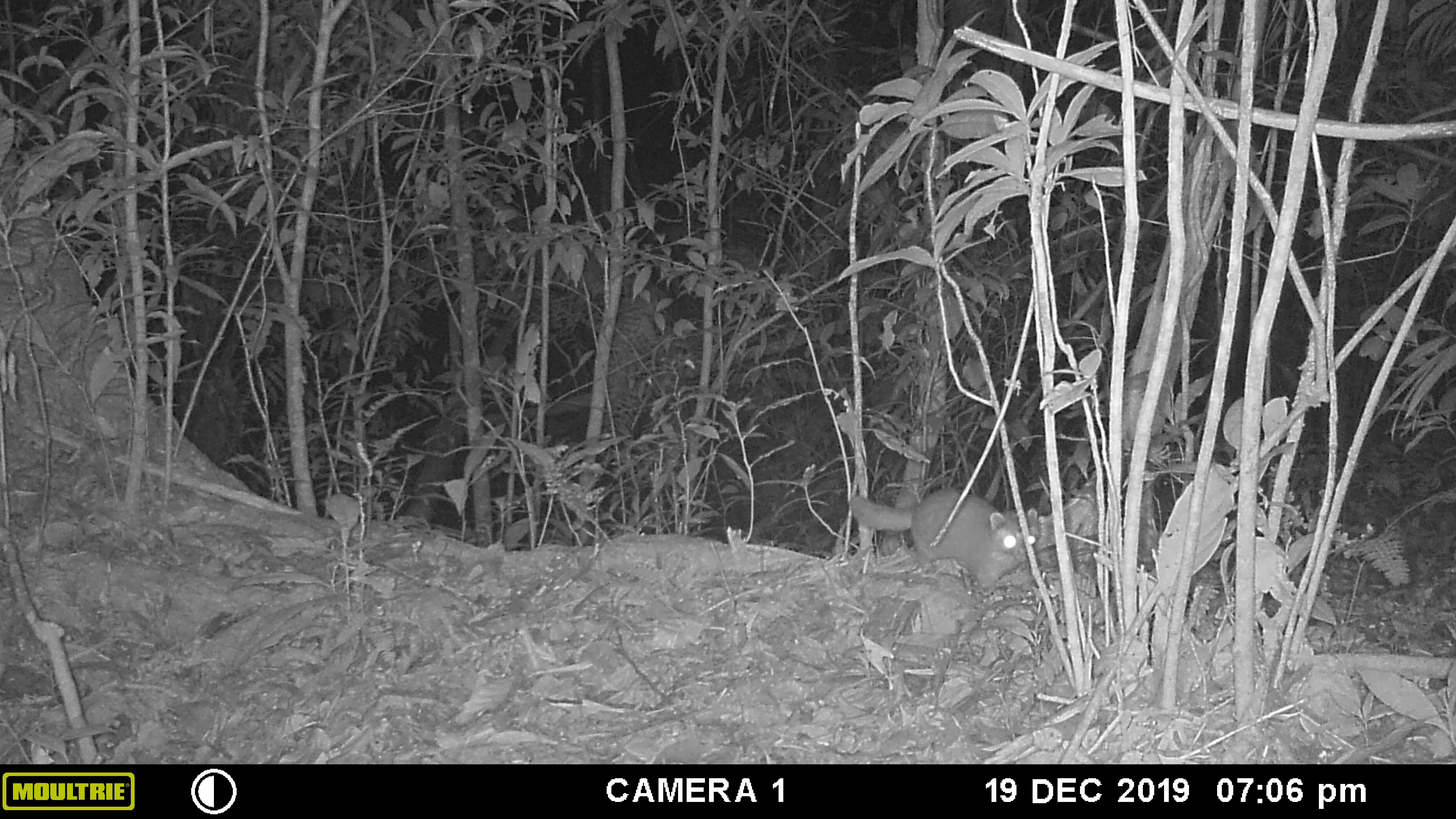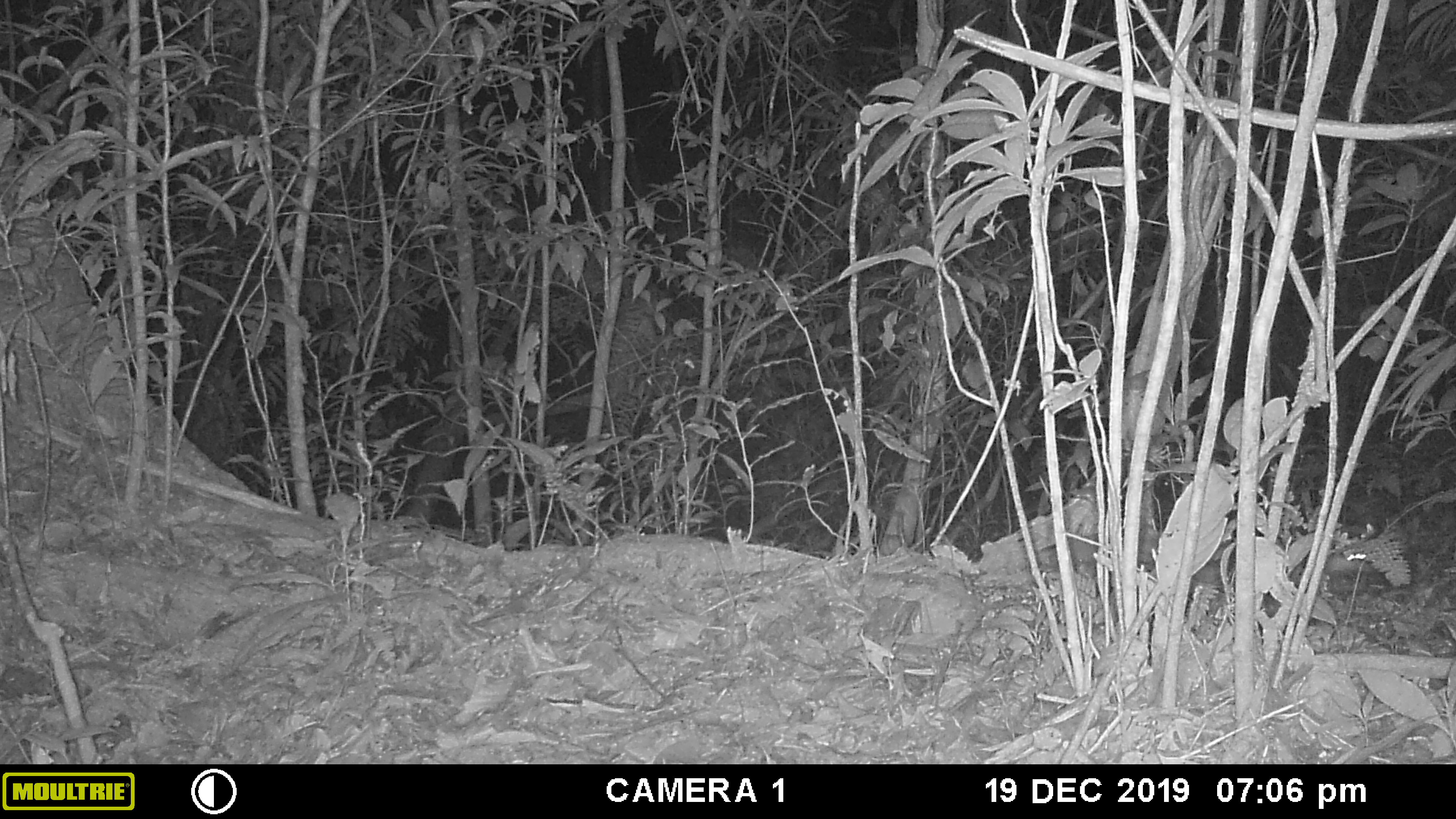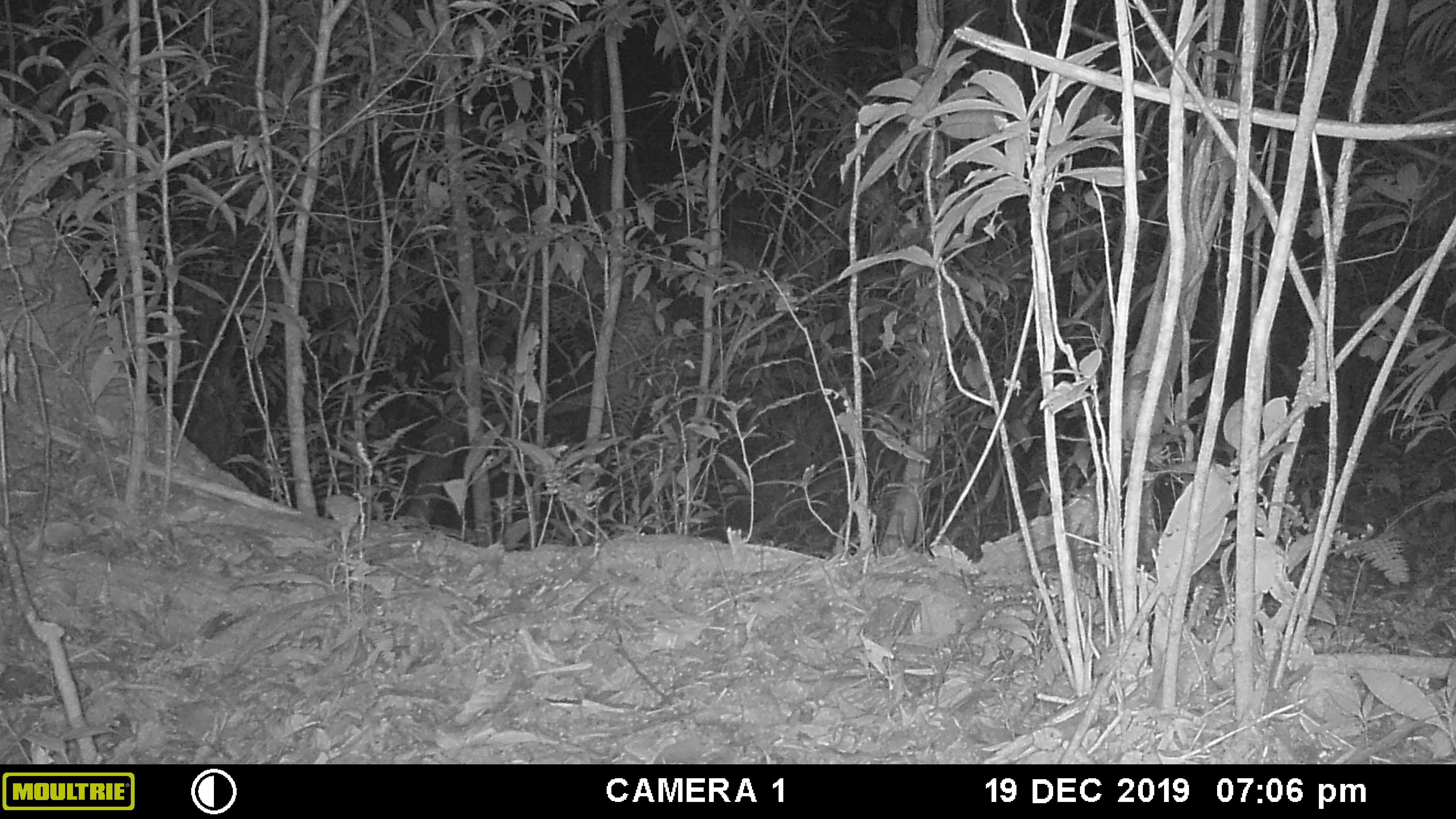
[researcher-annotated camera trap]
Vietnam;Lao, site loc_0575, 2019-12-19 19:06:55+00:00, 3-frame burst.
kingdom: Animalia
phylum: Chordata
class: Mammalia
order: Carnivora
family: Mustelidae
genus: Melogale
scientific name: Melogale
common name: ferret badger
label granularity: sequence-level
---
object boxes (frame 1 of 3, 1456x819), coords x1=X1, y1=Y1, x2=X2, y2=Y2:
ferret badger: x1=847, y1=486, x2=1040, y2=589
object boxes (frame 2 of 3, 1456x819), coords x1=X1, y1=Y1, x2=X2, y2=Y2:
ferret badger: x1=1322, y1=553, x2=1377, y2=574